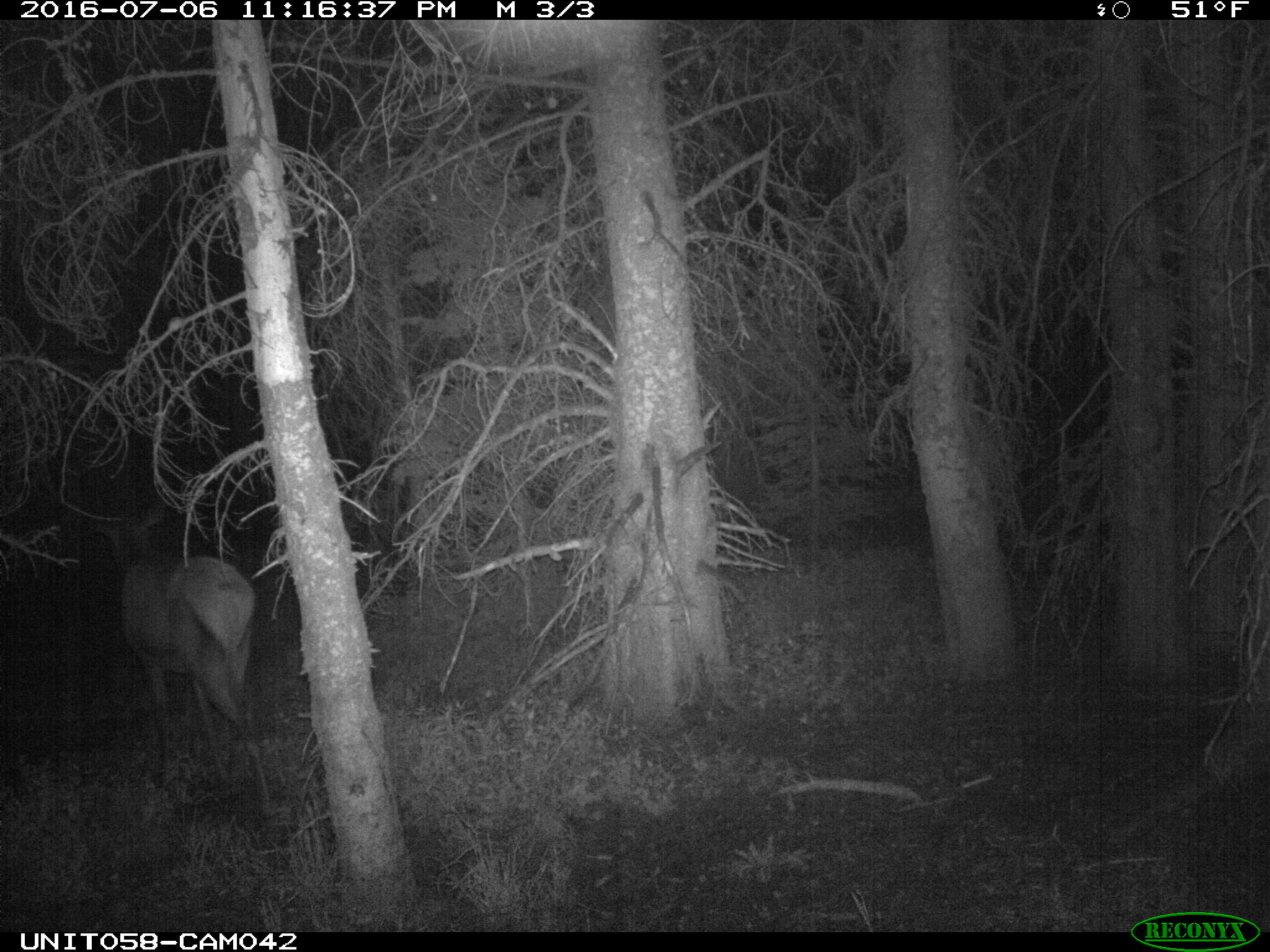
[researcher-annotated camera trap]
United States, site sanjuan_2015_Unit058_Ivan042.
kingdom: Animalia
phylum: Chordata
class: Mammalia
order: Artiodactyla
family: Cervidae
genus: Cervus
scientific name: Cervus elaphus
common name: red deer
Cervus elaphus (red deer).